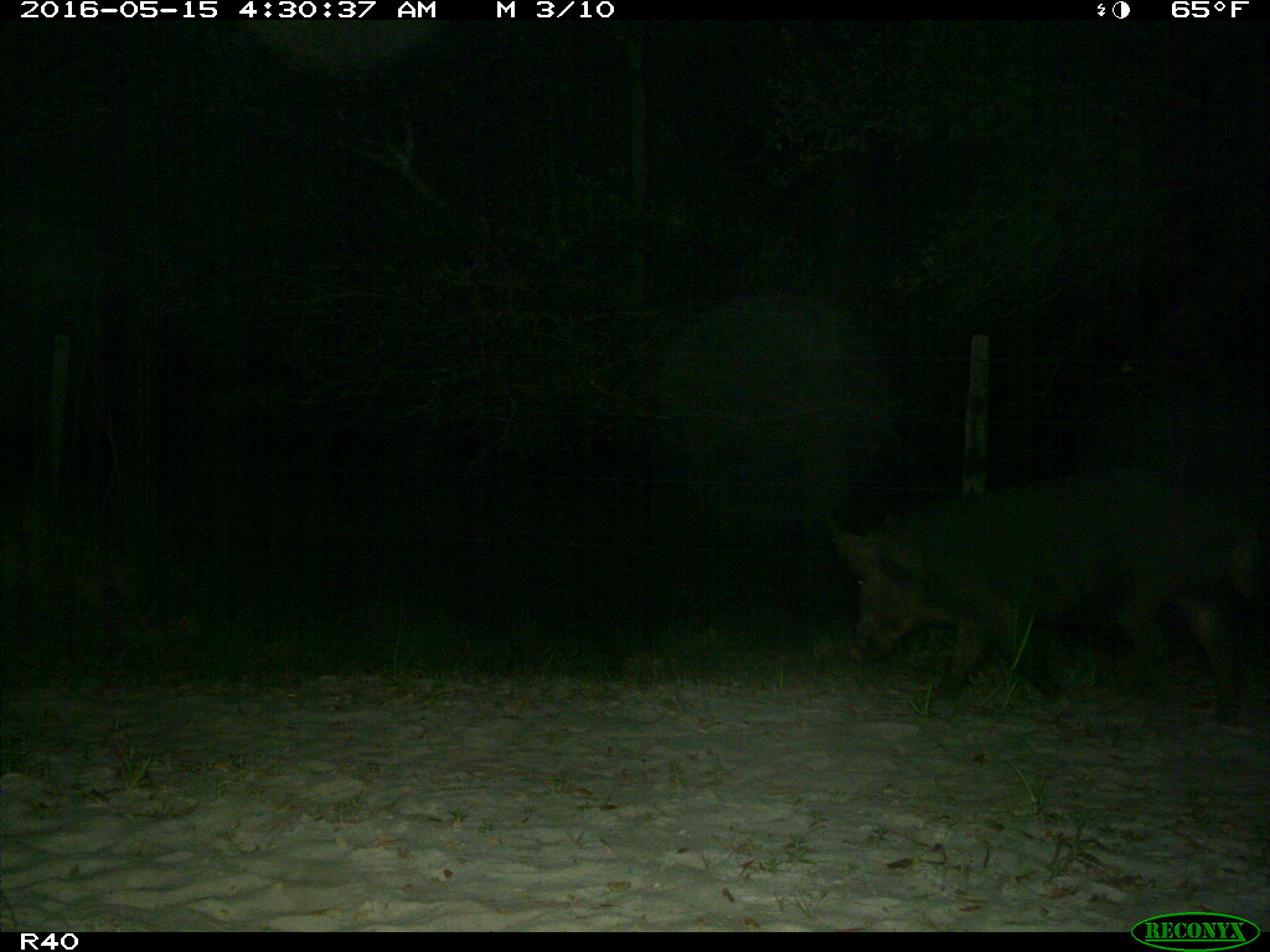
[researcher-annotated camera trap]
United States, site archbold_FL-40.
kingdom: Animalia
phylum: Chordata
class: Mammalia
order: Artiodactyla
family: Suidae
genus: Sus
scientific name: Sus scrofa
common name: wild boar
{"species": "Sus scrofa (wild boar)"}